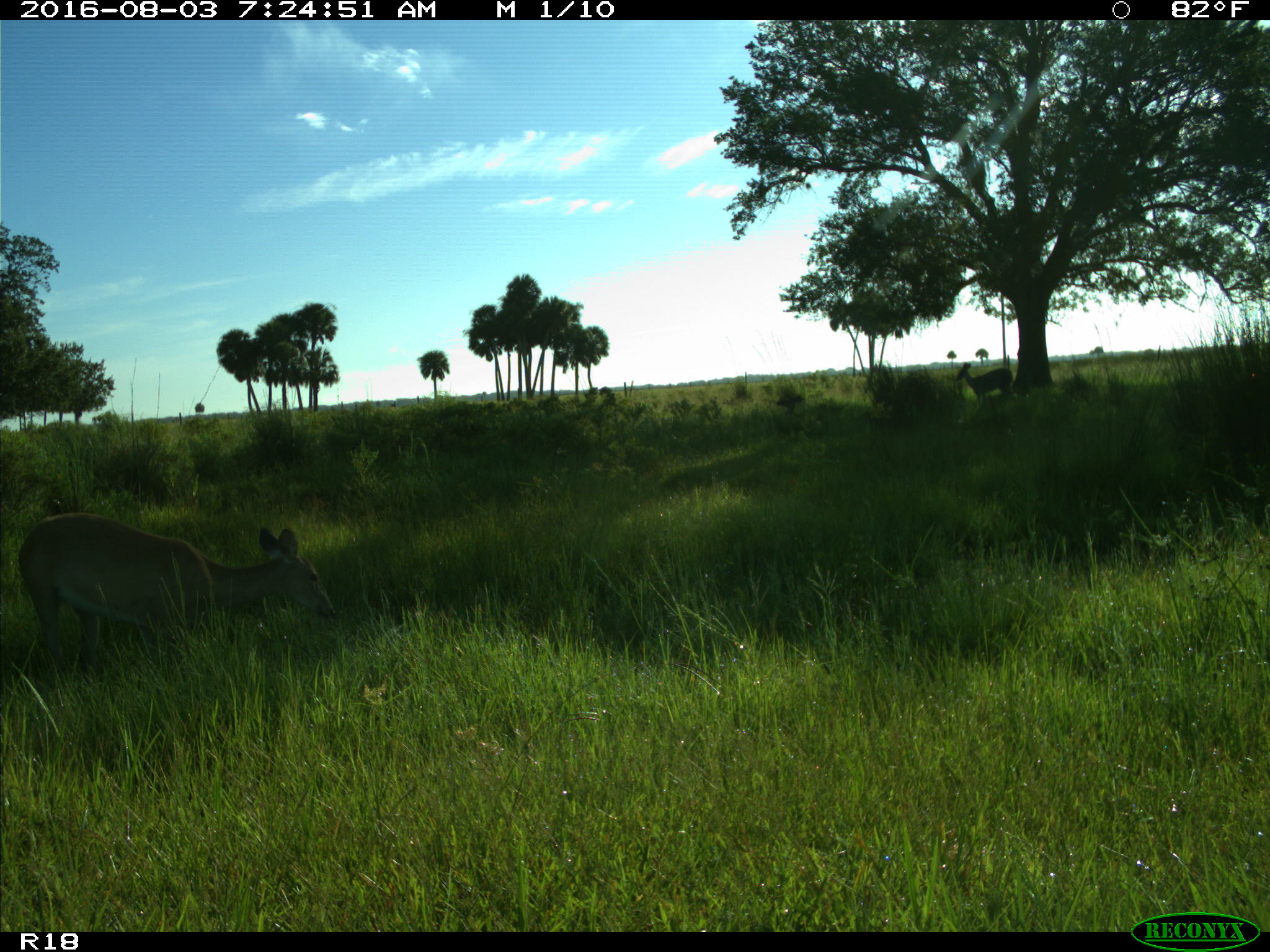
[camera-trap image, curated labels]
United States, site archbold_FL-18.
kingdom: Animalia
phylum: Chordata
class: Mammalia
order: Artiodactyla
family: Cervidae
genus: Odocoileus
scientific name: Odocoileus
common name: deer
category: unidentified deer